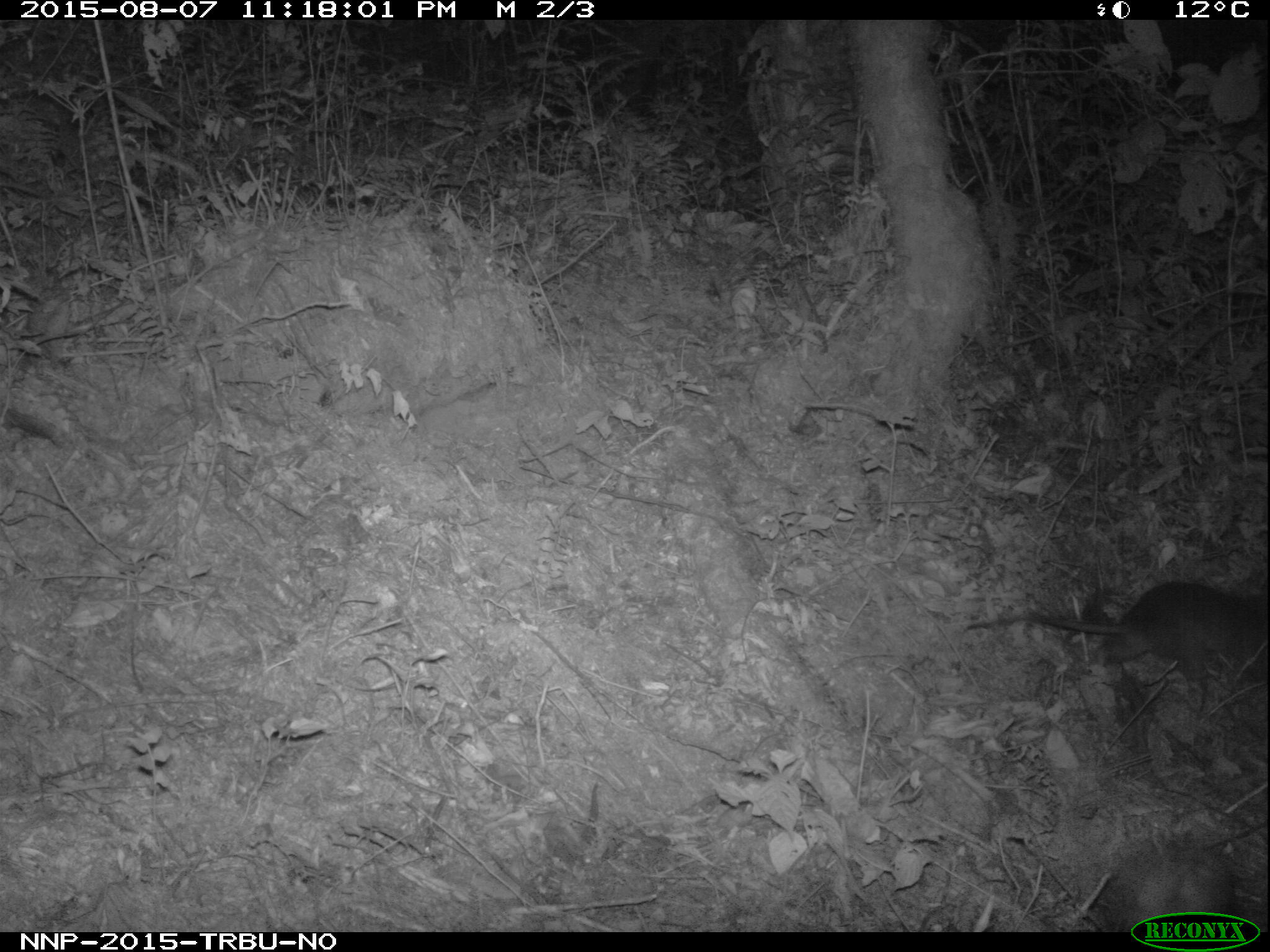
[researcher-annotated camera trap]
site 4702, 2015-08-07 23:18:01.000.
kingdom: Animalia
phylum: Chordata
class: Mammalia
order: Rodentia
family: Nesomyidae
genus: Cricetomys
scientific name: Cricetomys gambianus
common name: african giant pouched rat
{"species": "Cricetomys gambianus (african giant pouched rat)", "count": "1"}